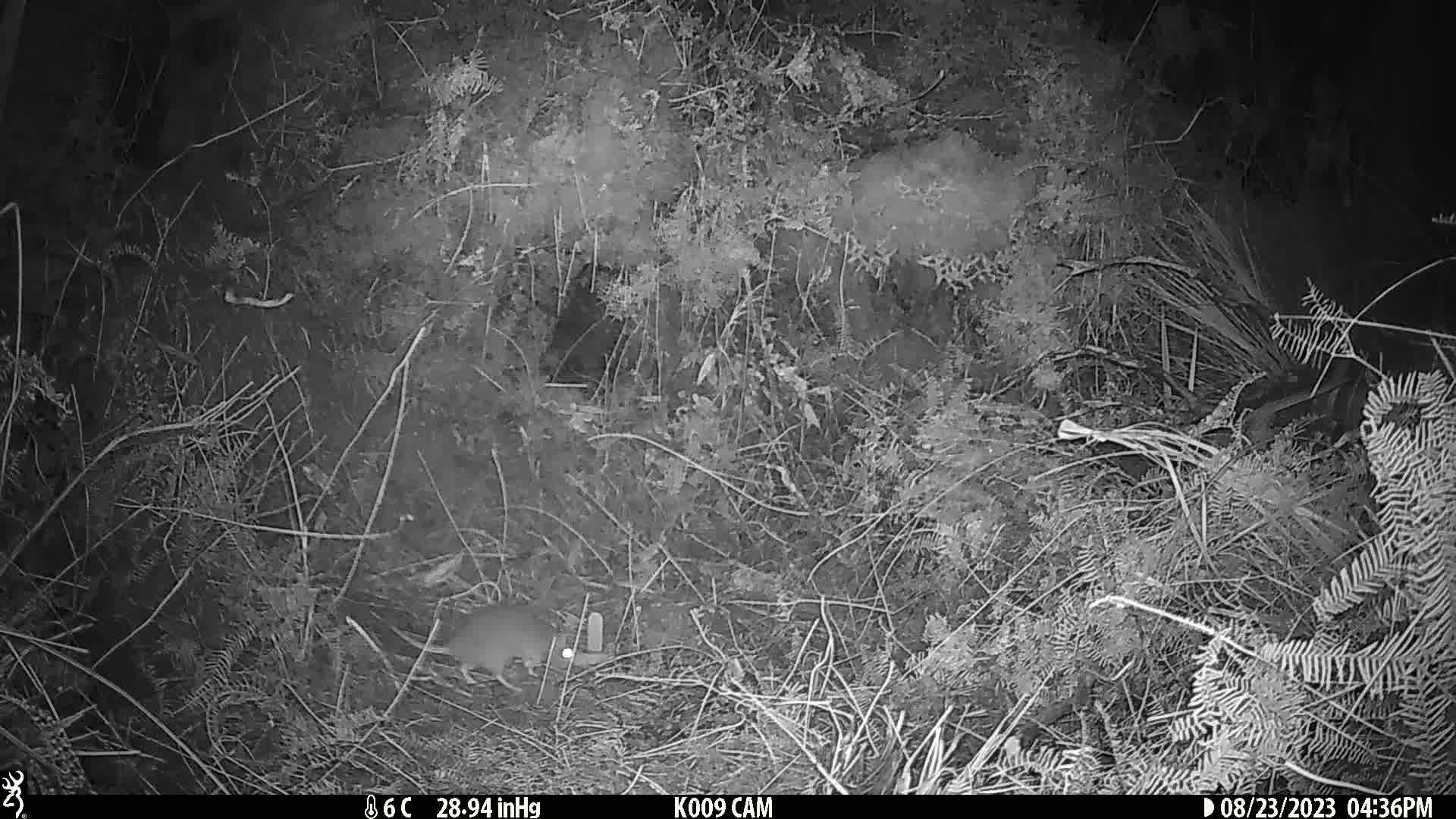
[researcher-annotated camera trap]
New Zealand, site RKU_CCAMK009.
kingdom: Animalia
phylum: Chordata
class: Mammalia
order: Rodentia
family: Muridae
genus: Rattus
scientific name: Rattus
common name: rat